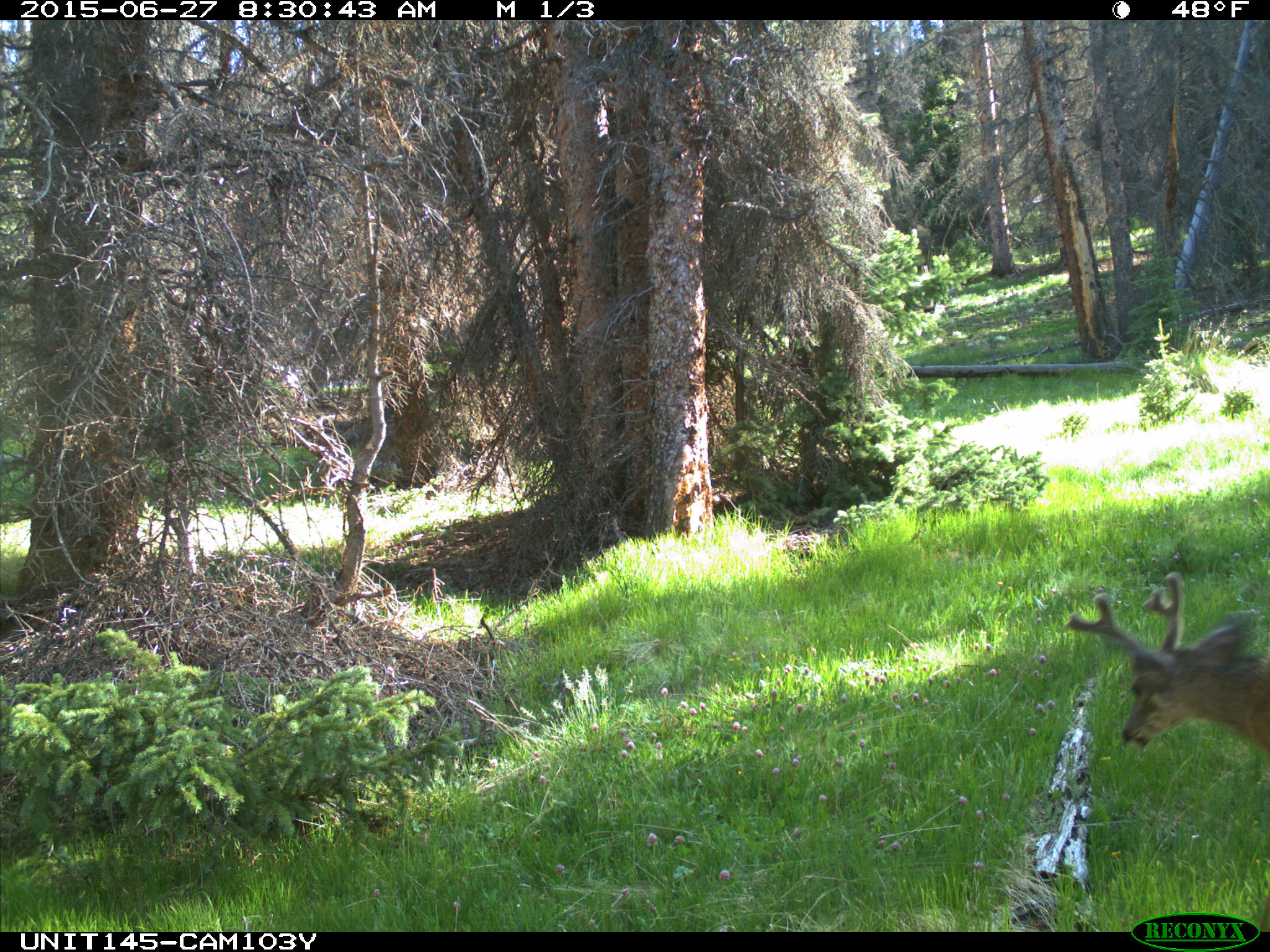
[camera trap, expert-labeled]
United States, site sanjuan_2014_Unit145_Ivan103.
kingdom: Animalia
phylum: Chordata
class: Mammalia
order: Artiodactyla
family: Cervidae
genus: Odocoileus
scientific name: Odocoileus hemionus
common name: mule deer